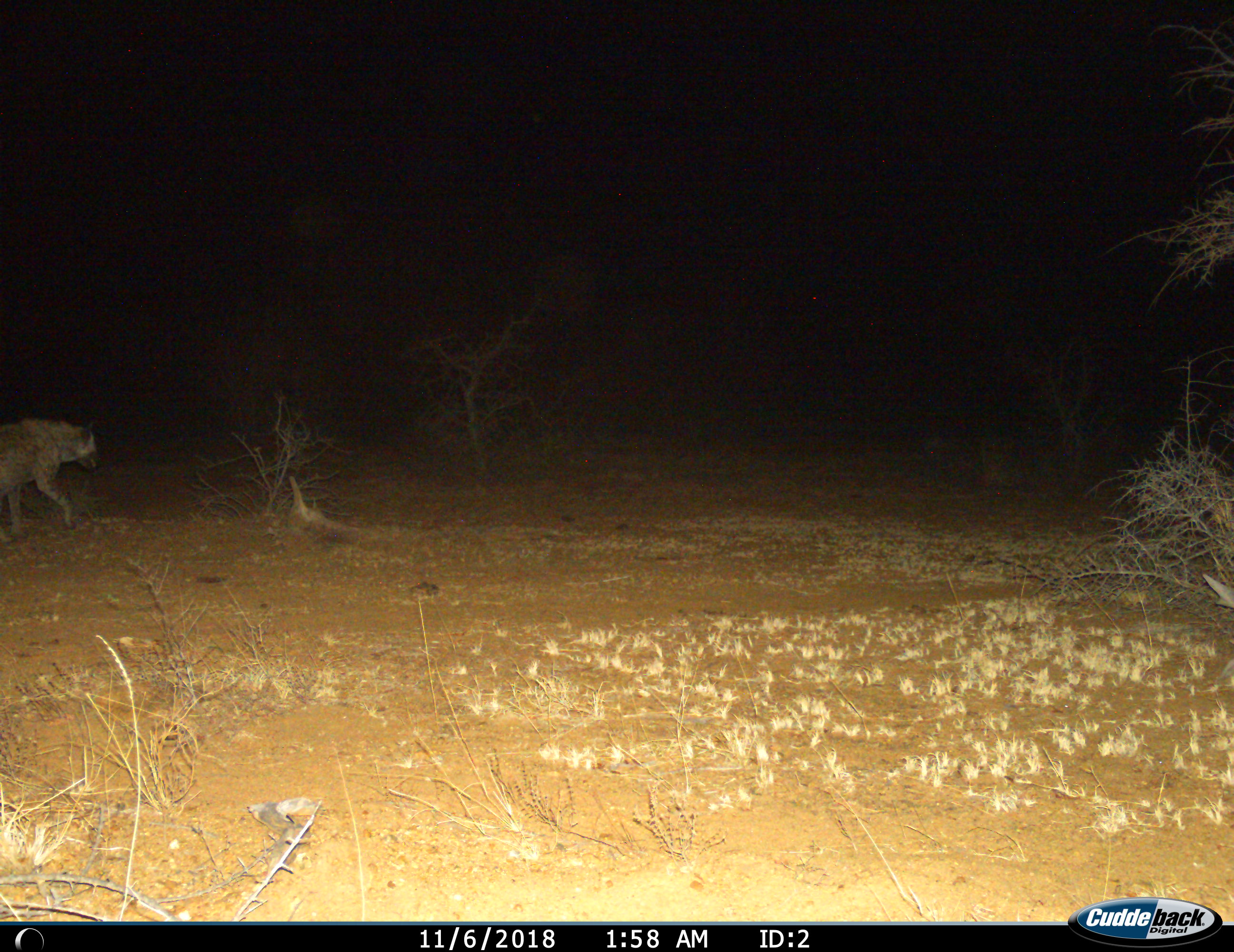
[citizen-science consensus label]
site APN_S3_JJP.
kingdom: Animalia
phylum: Chordata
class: Mammalia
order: Carnivora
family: Hyaenidae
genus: Crocuta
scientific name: Crocuta crocuta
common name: spotted hyena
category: hyenaspotted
Hyenaspotted (spotted hyena) (Crocuta crocuta), count 1. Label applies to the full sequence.